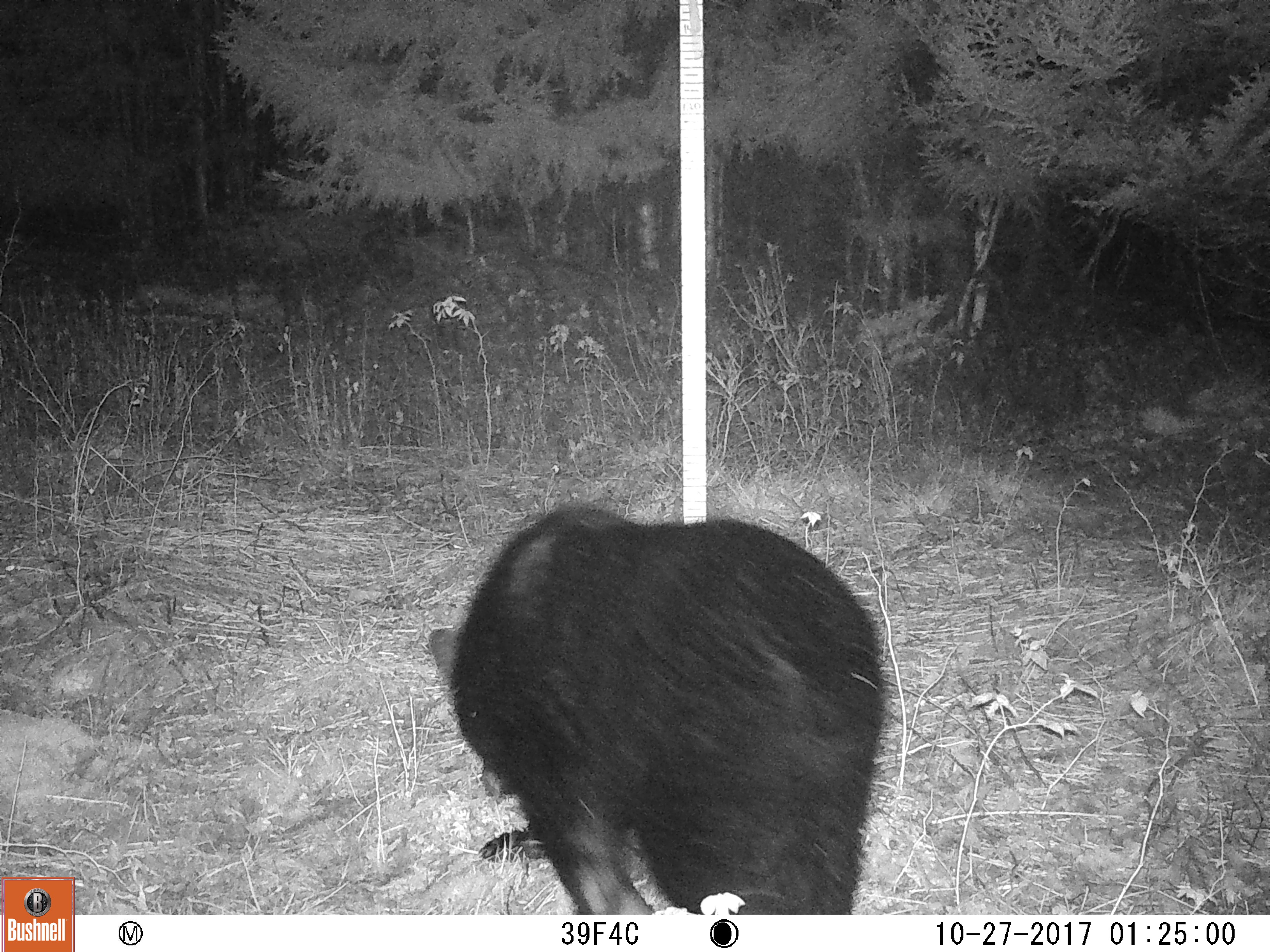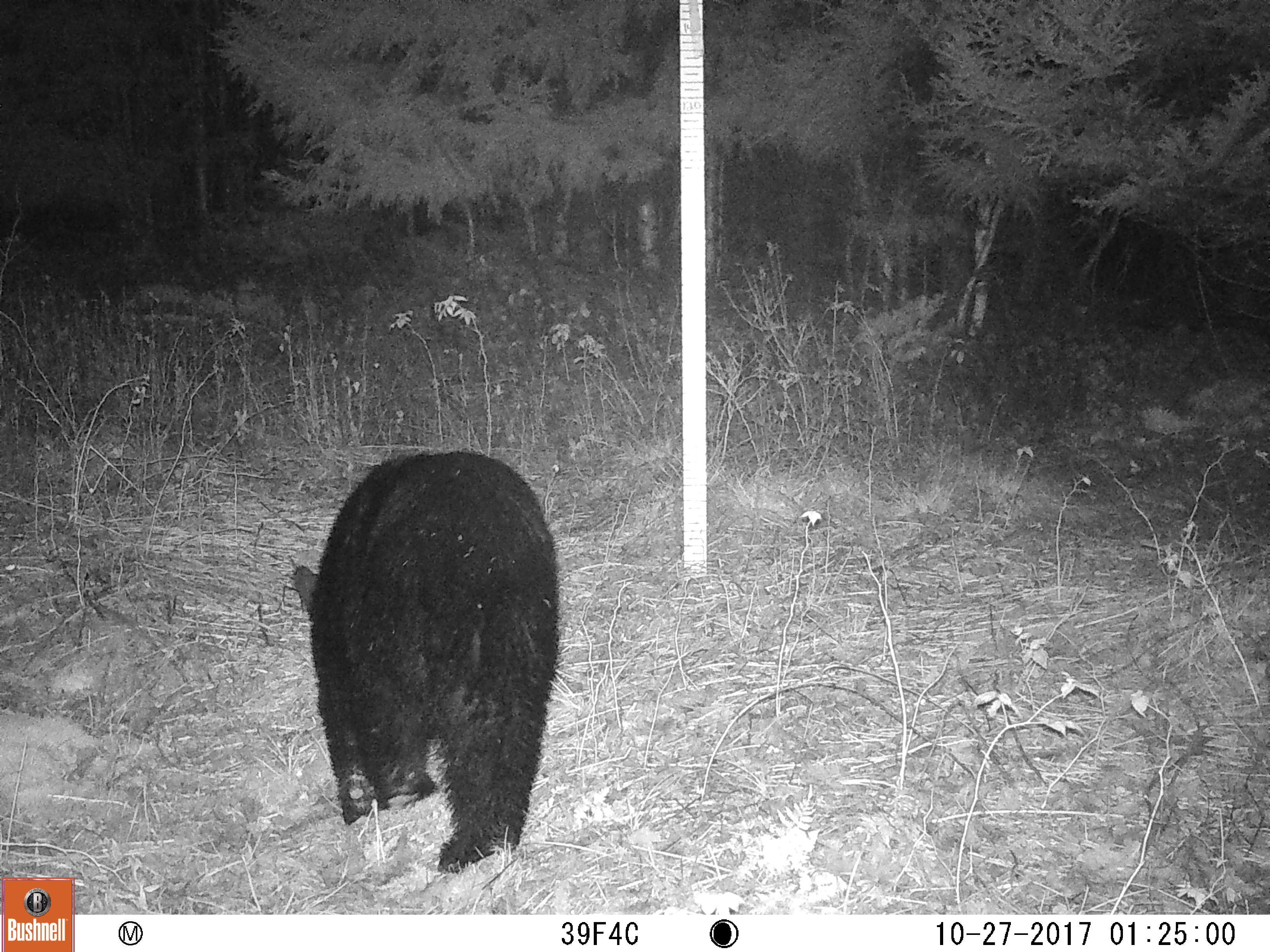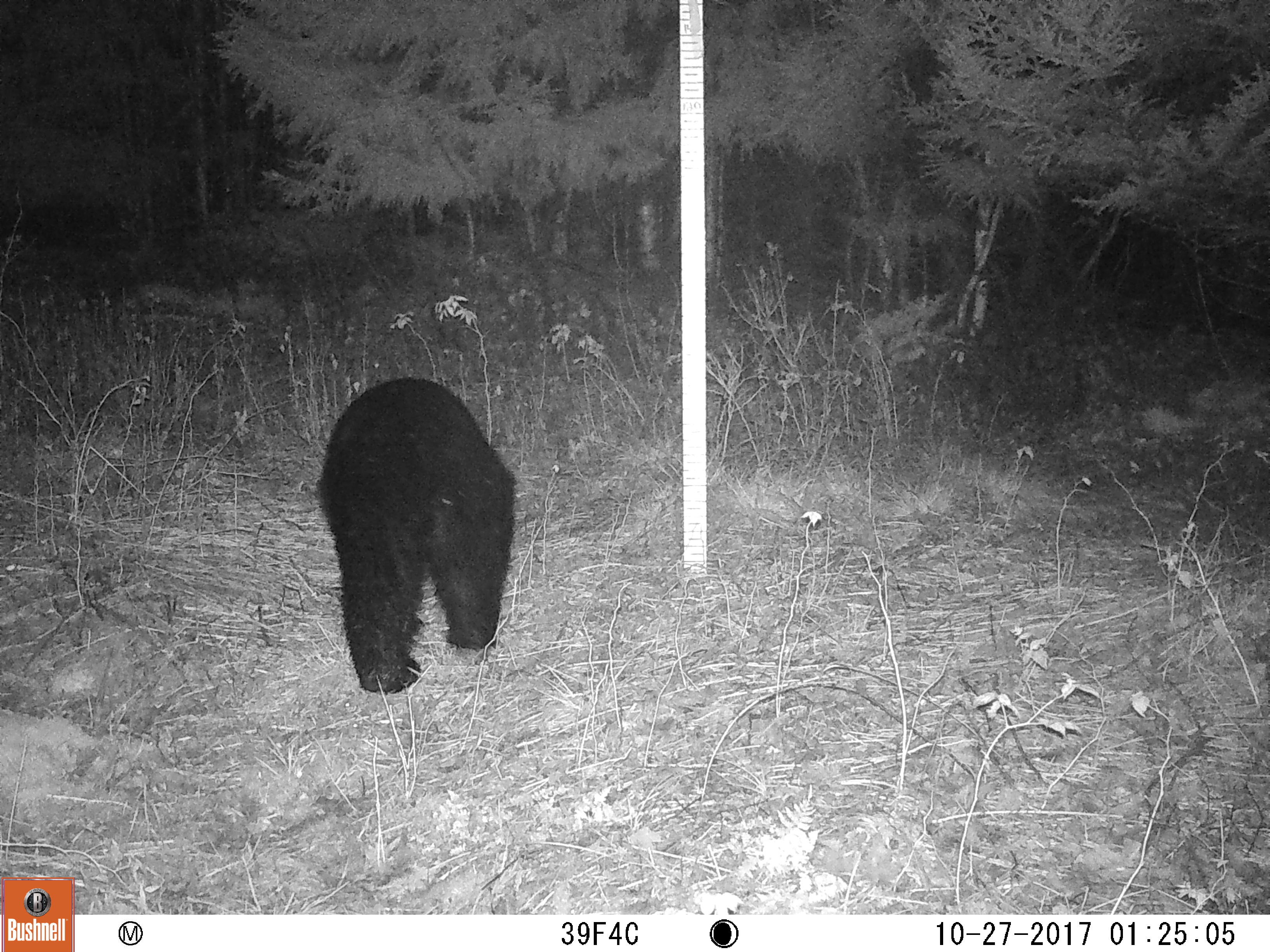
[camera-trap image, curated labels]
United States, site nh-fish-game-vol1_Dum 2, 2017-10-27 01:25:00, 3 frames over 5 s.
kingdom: Animalia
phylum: Chordata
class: Mammalia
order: Carnivora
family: Ursidae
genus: Ursus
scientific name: Ursus americanus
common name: black bear